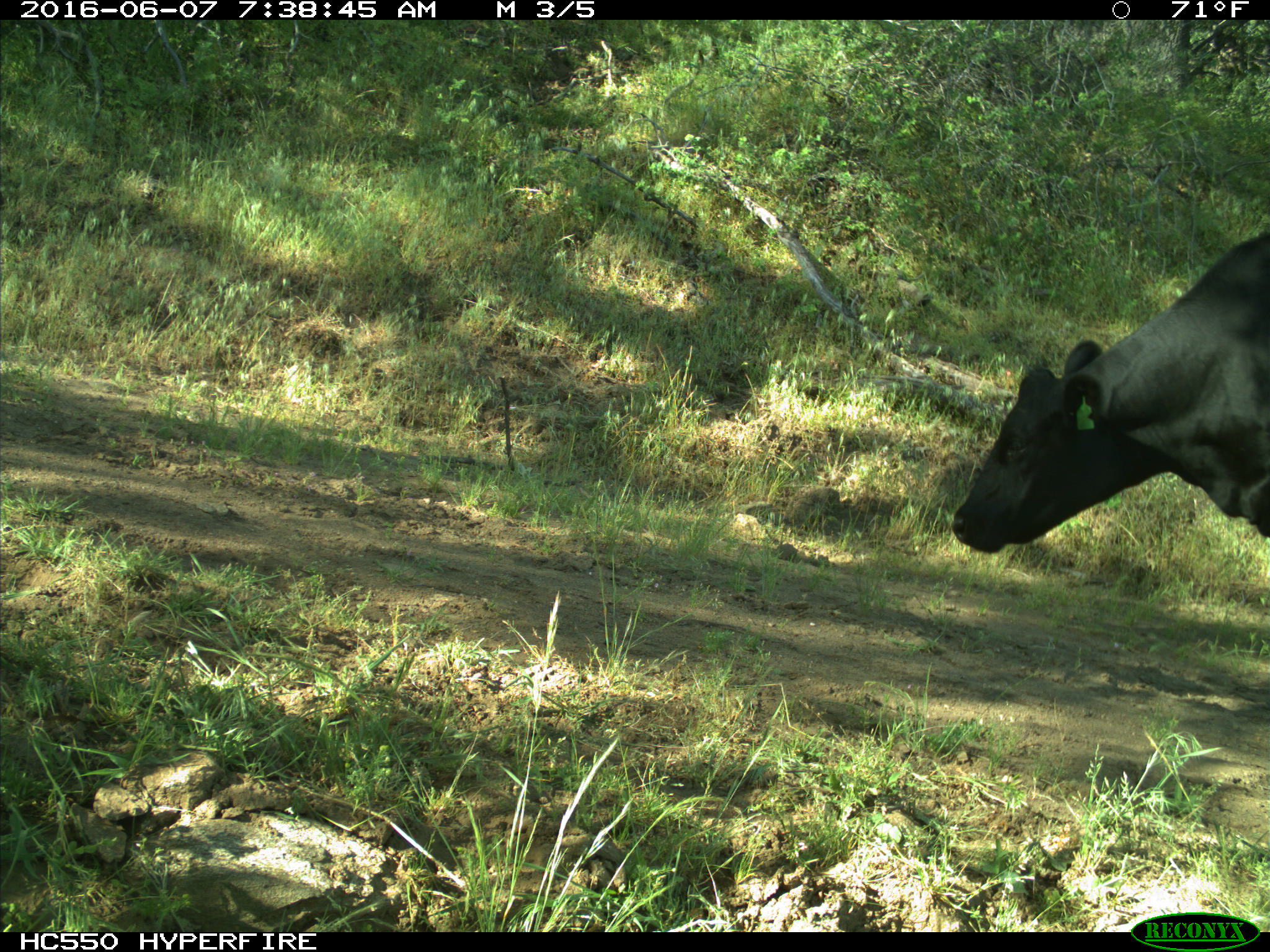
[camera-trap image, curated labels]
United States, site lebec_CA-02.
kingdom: Animalia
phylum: Chordata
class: Mammalia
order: Artiodactyla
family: Bovidae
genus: Bos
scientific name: Bos taurus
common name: domestic cow